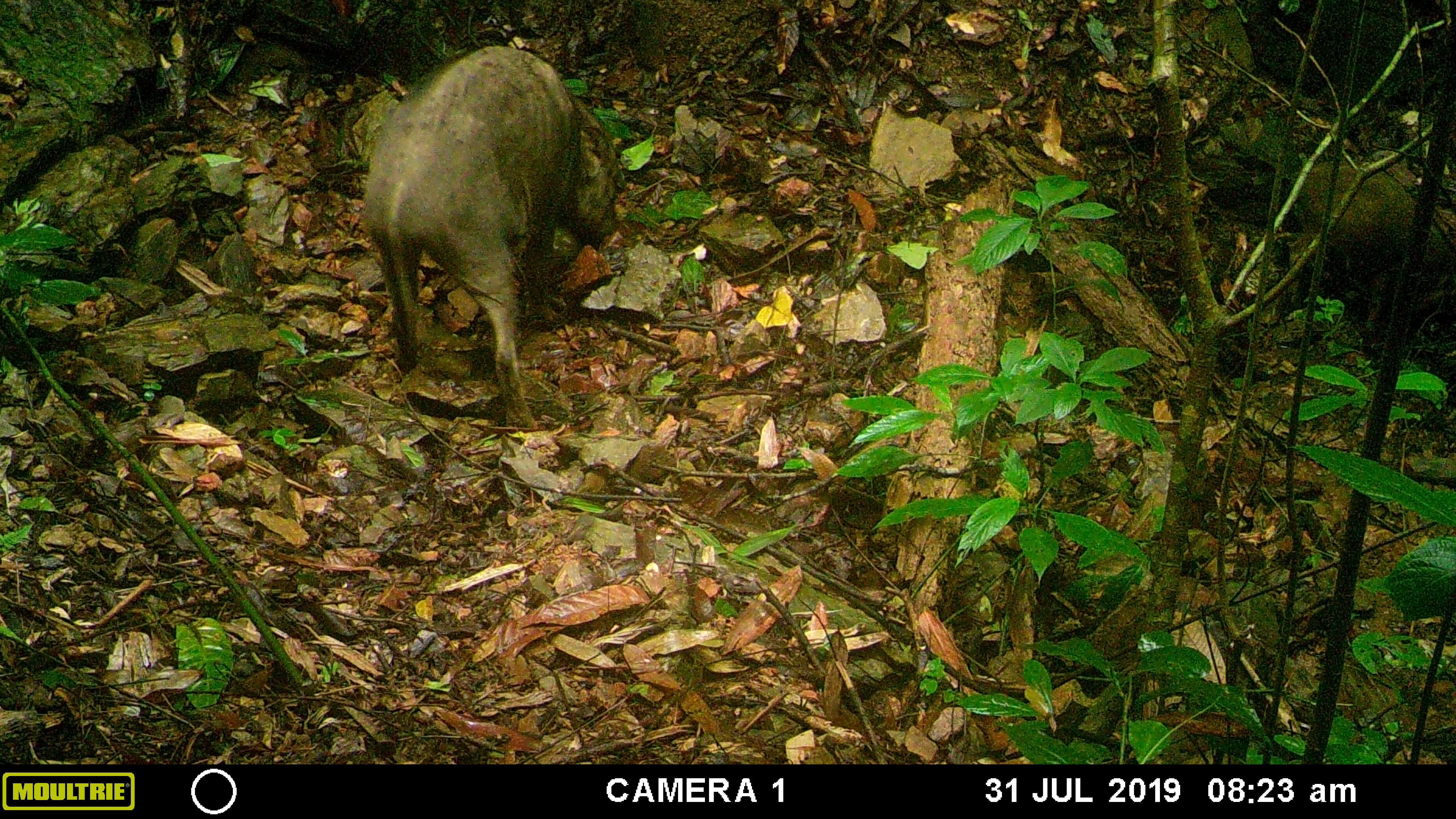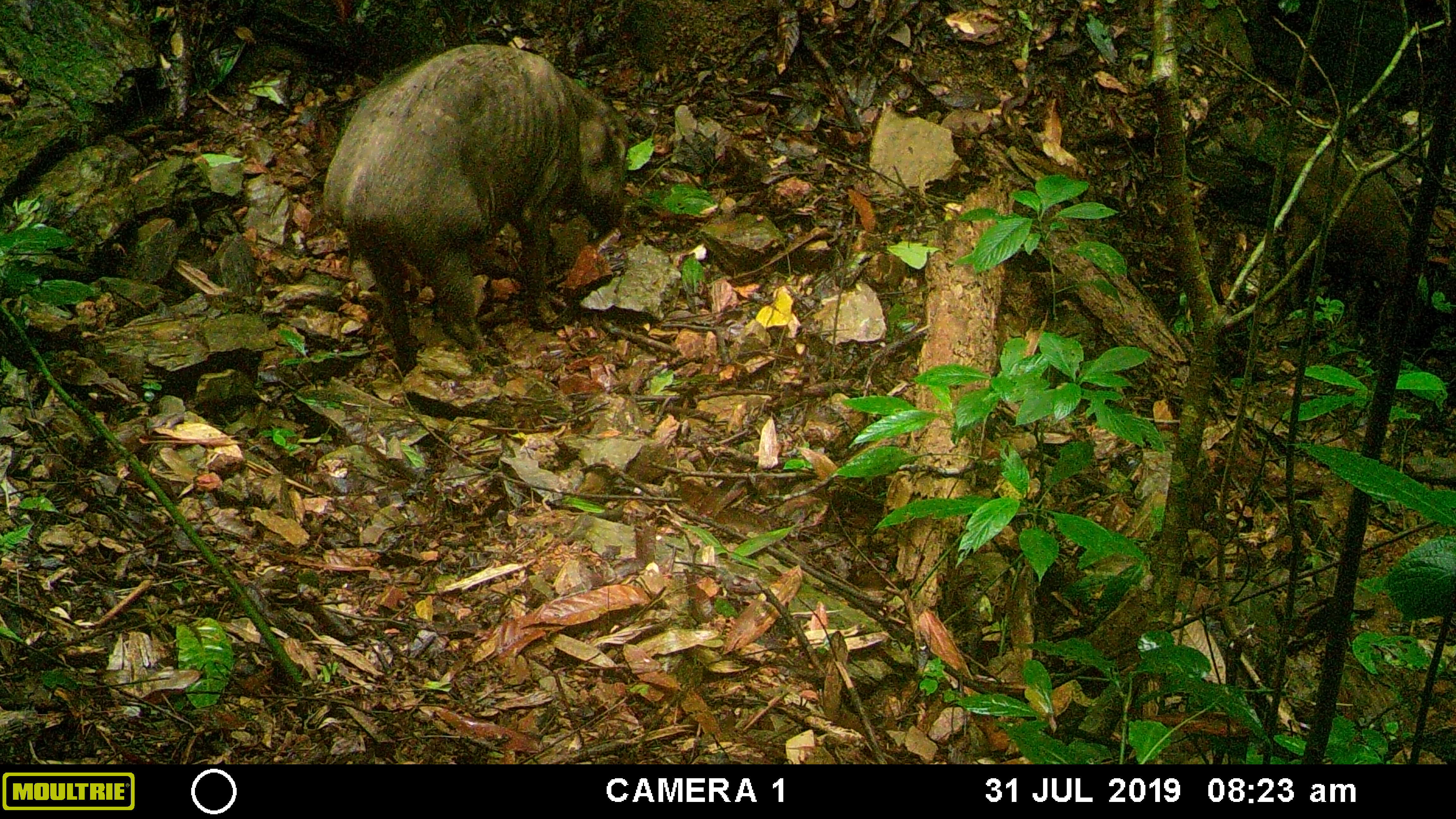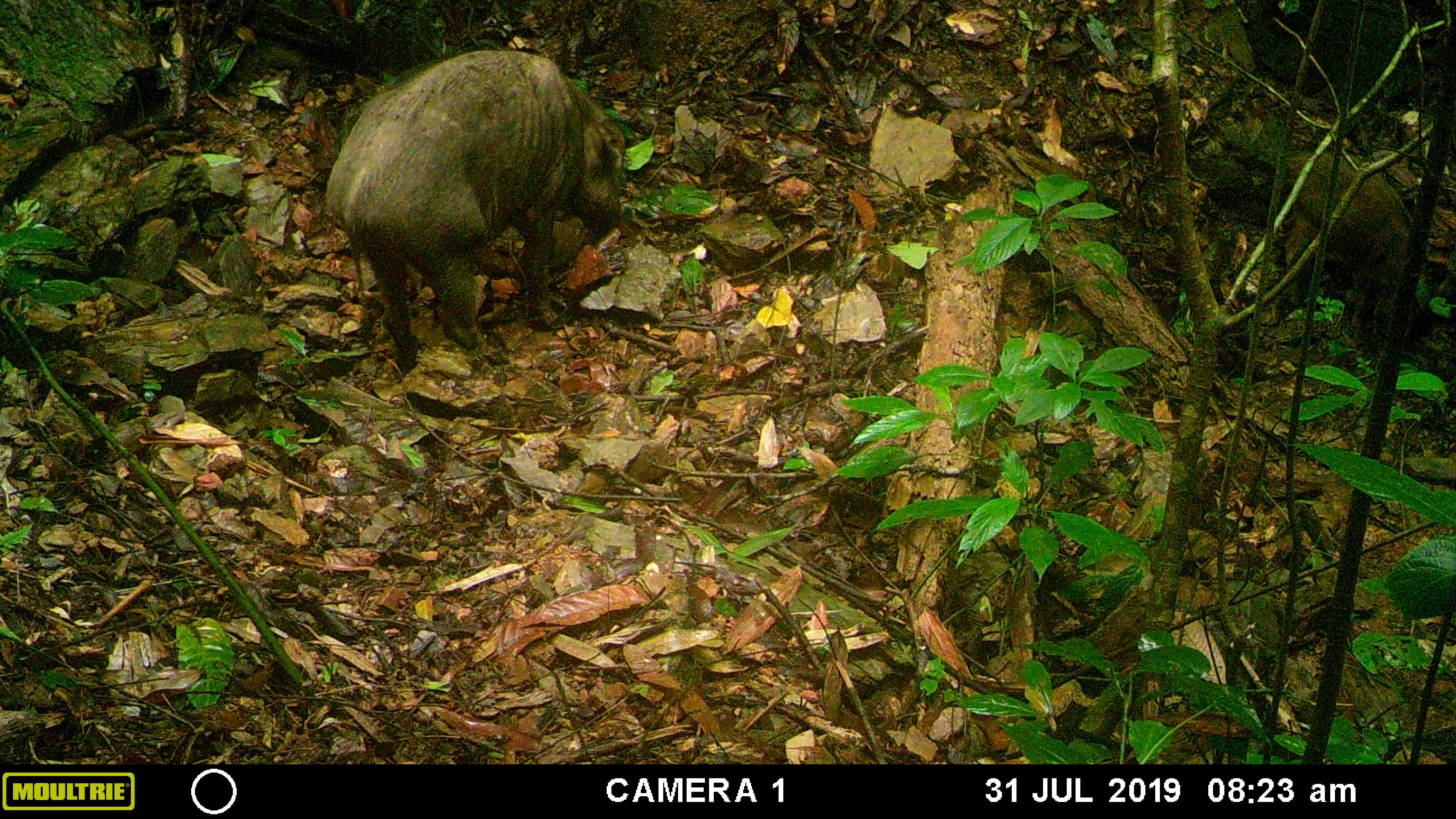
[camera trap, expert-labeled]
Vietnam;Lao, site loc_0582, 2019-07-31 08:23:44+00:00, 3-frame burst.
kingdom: Animalia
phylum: Chordata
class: Mammalia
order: Artiodactyla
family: Suidae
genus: Sus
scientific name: Sus scrofa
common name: eurasian wild pig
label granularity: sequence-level